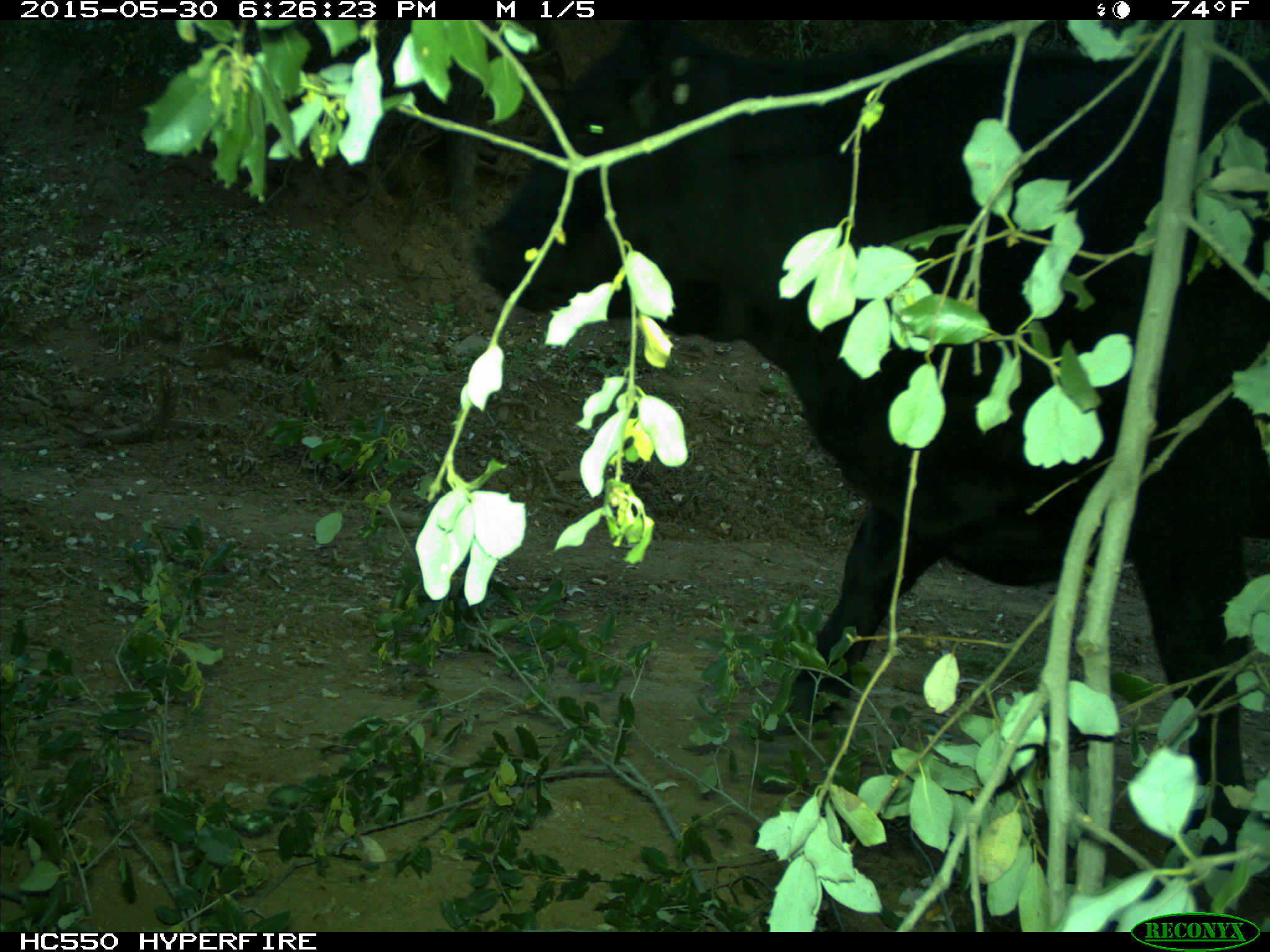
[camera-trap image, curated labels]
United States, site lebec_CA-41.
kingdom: Animalia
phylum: Chordata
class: Mammalia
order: Artiodactyla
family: Bovidae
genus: Bos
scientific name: Bos taurus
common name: domestic cow